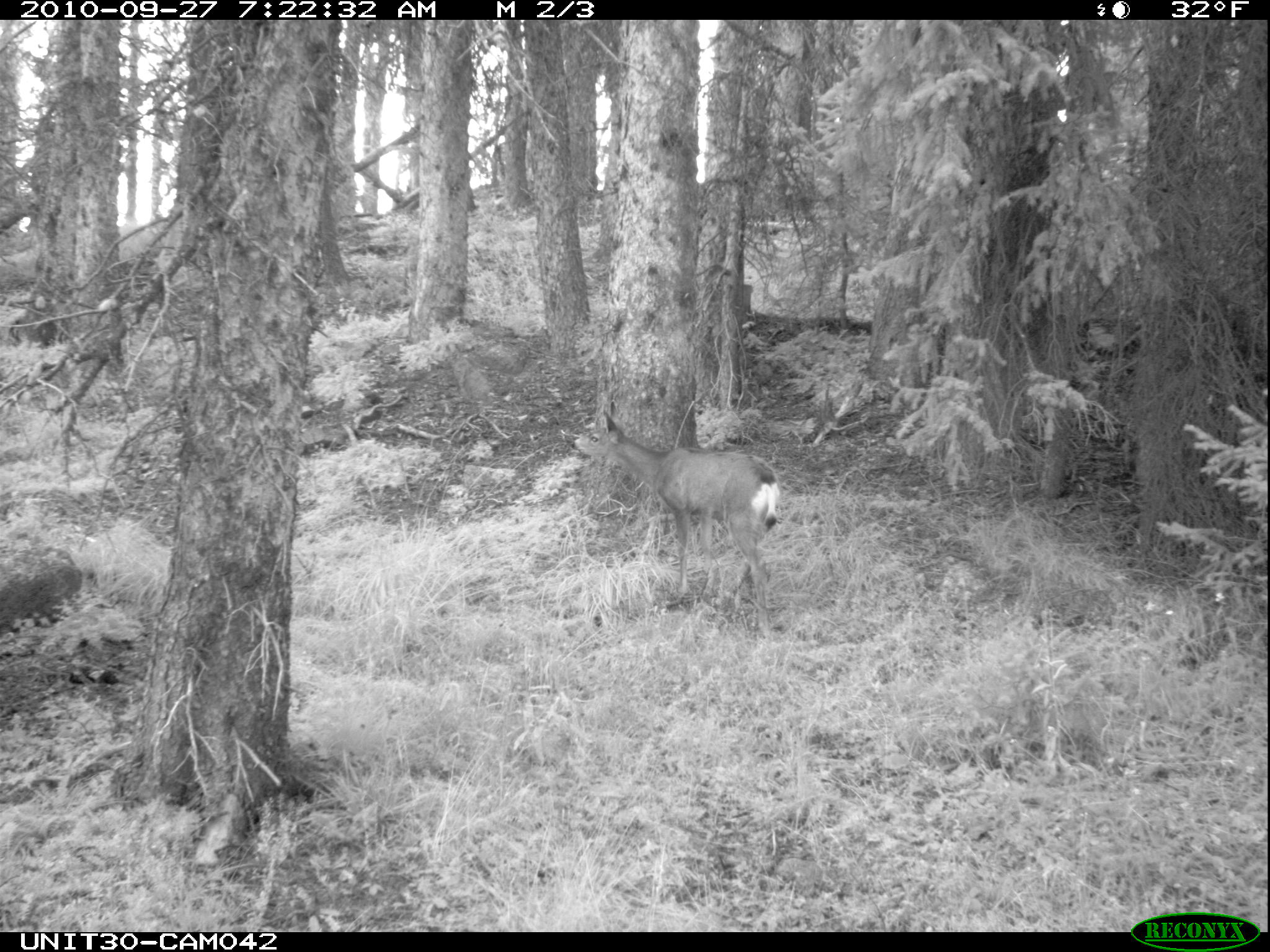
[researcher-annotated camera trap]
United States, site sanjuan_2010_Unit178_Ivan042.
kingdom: Animalia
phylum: Chordata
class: Mammalia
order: Artiodactyla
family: Cervidae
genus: Odocoileus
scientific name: Odocoileus hemionus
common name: mule deer